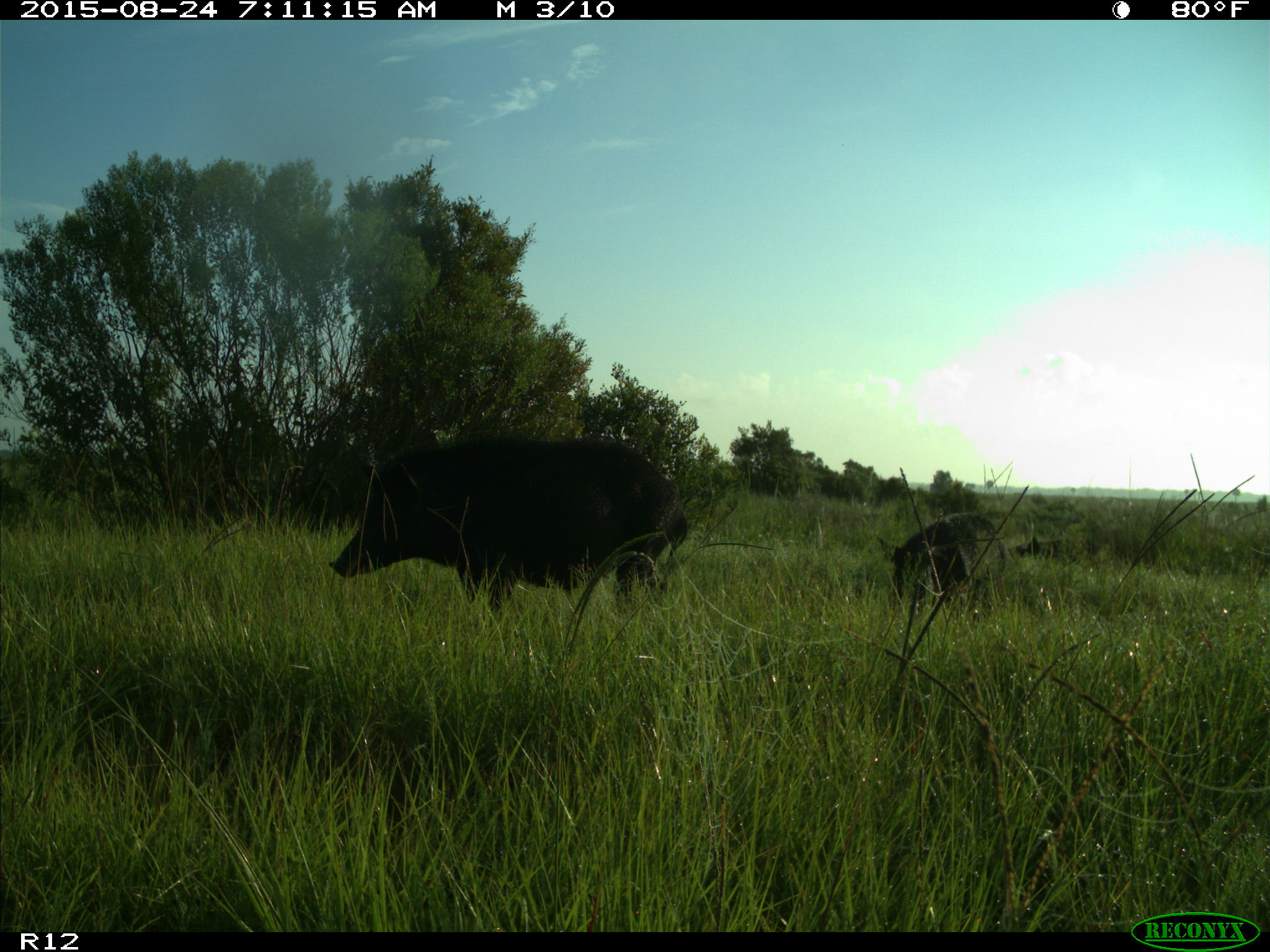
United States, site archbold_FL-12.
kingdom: Animalia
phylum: Chordata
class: Mammalia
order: Artiodactyla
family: Suidae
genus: Sus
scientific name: Sus scrofa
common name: wild boar